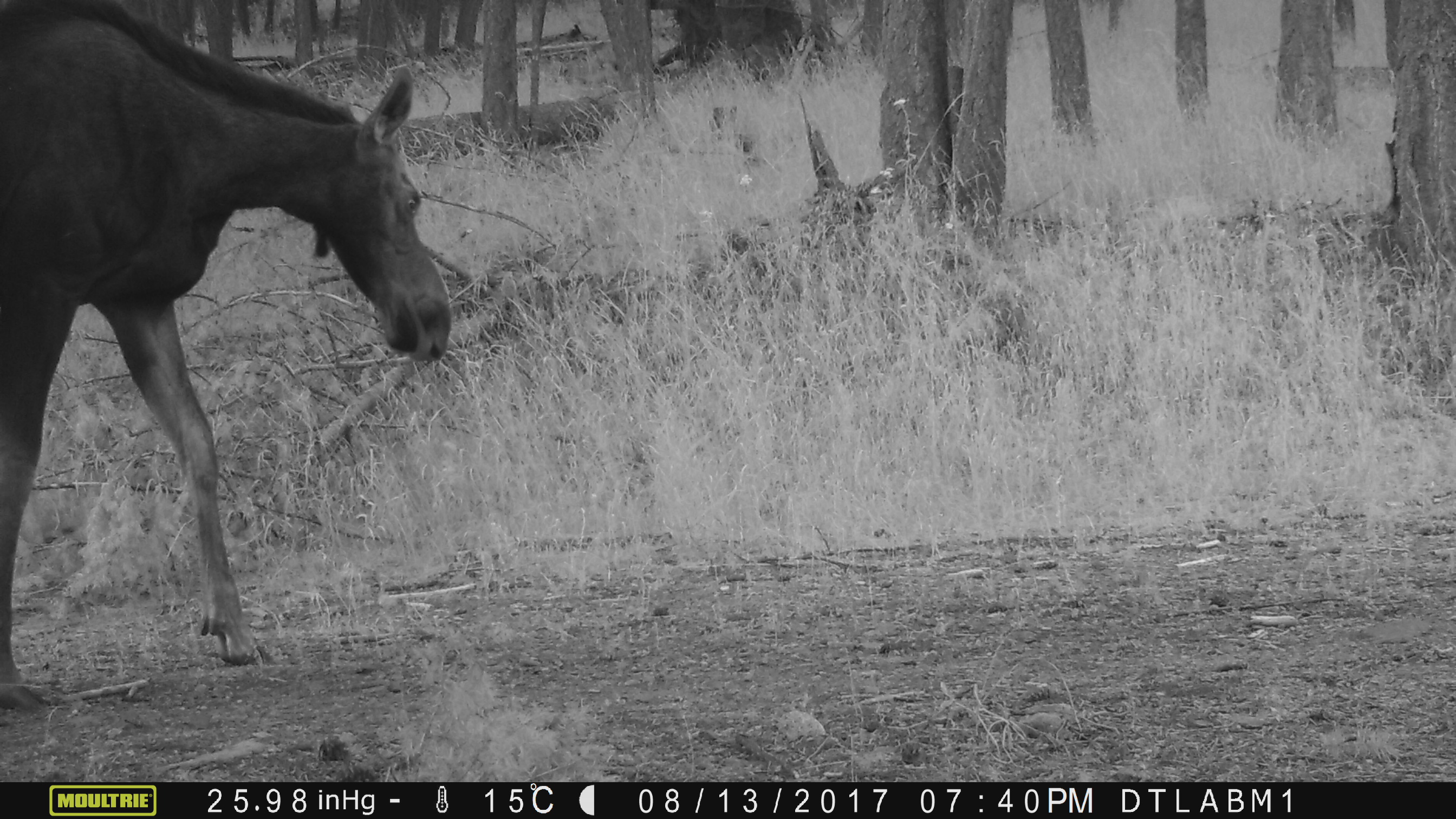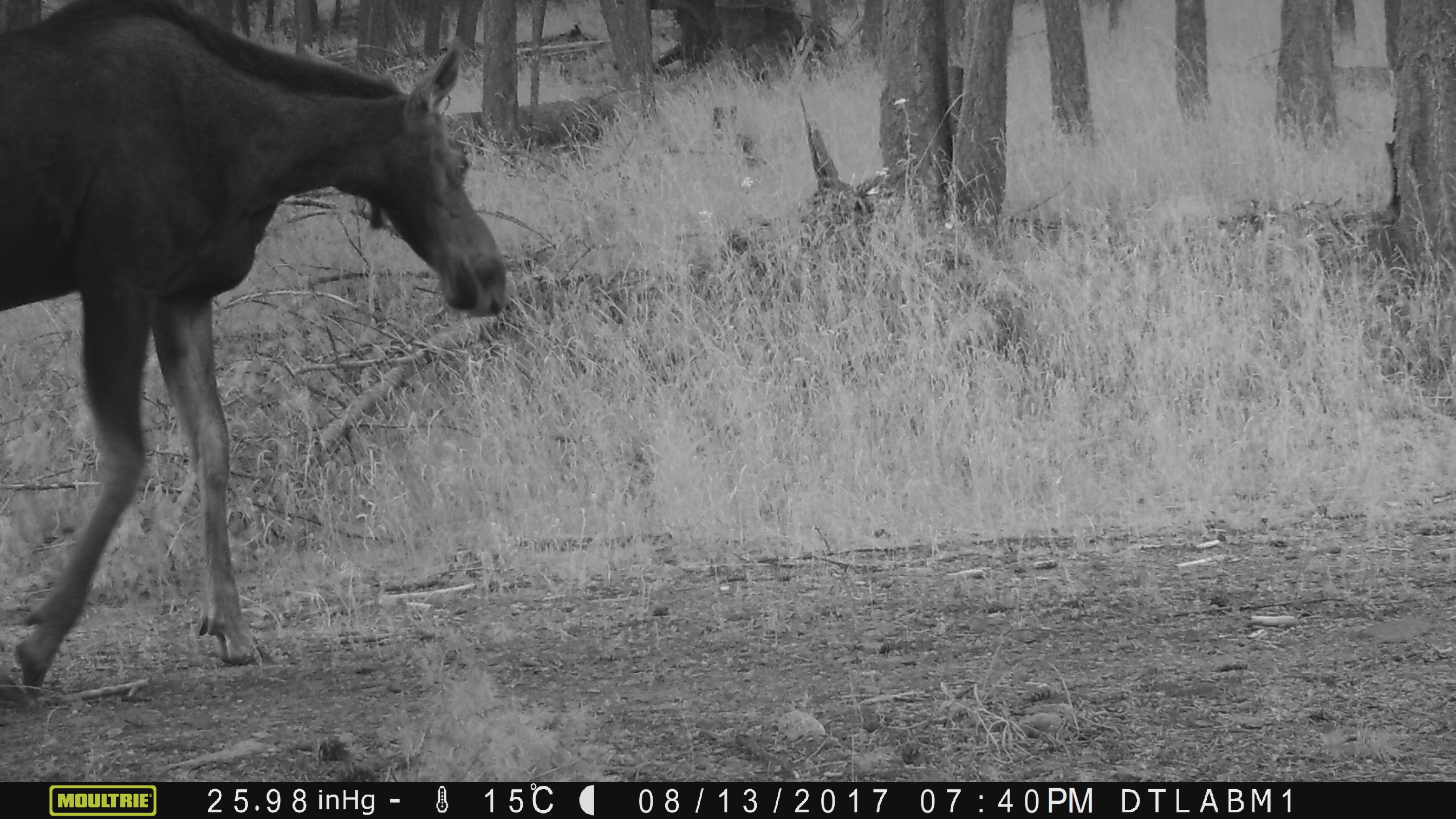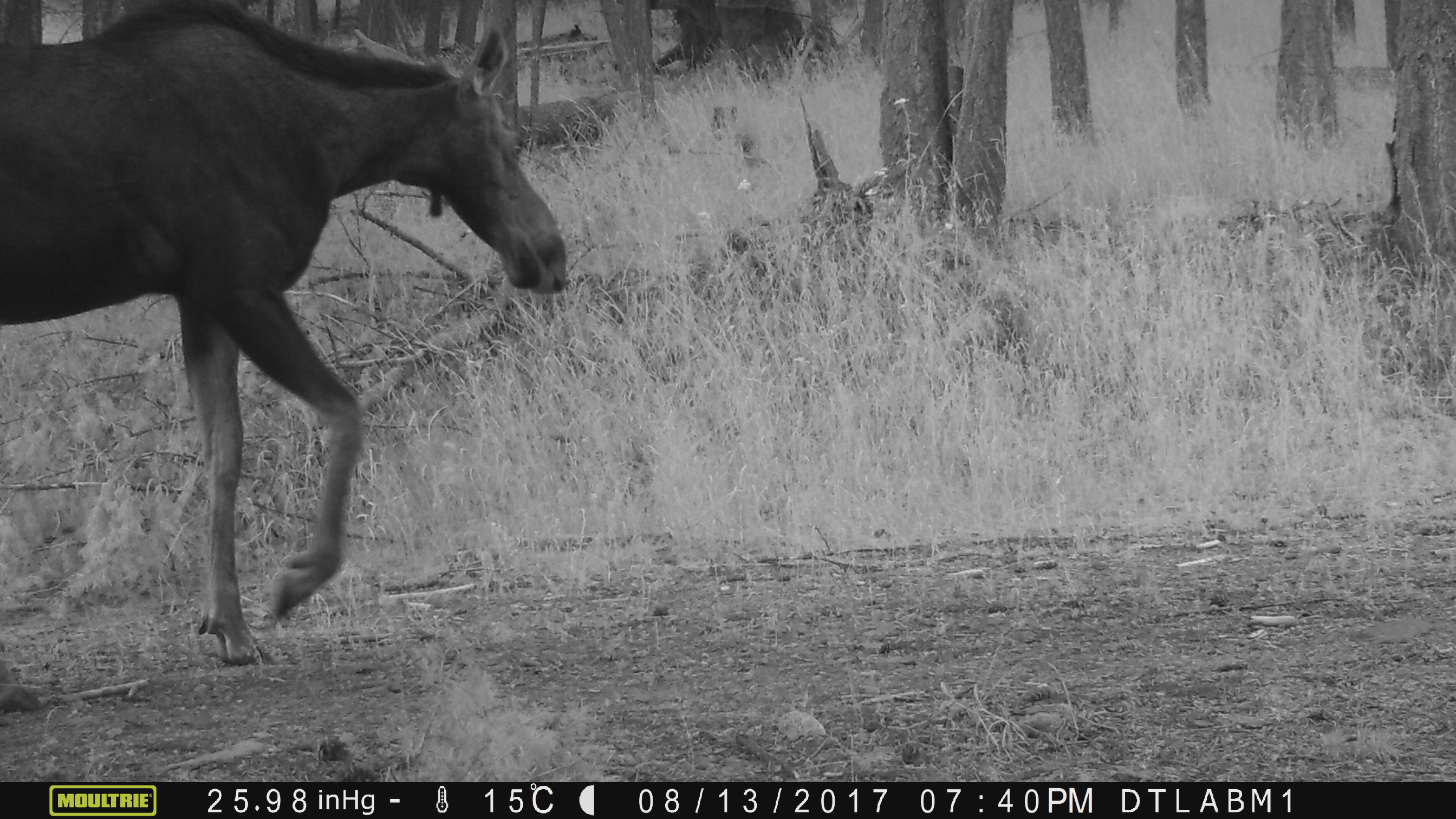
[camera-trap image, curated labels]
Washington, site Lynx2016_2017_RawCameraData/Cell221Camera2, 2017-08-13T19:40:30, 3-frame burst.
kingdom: Animalia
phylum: Chordata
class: Mammalia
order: Artiodactyla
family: Cervidae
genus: Alces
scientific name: Alces alces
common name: moose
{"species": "Alces alces (moose)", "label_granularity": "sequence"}